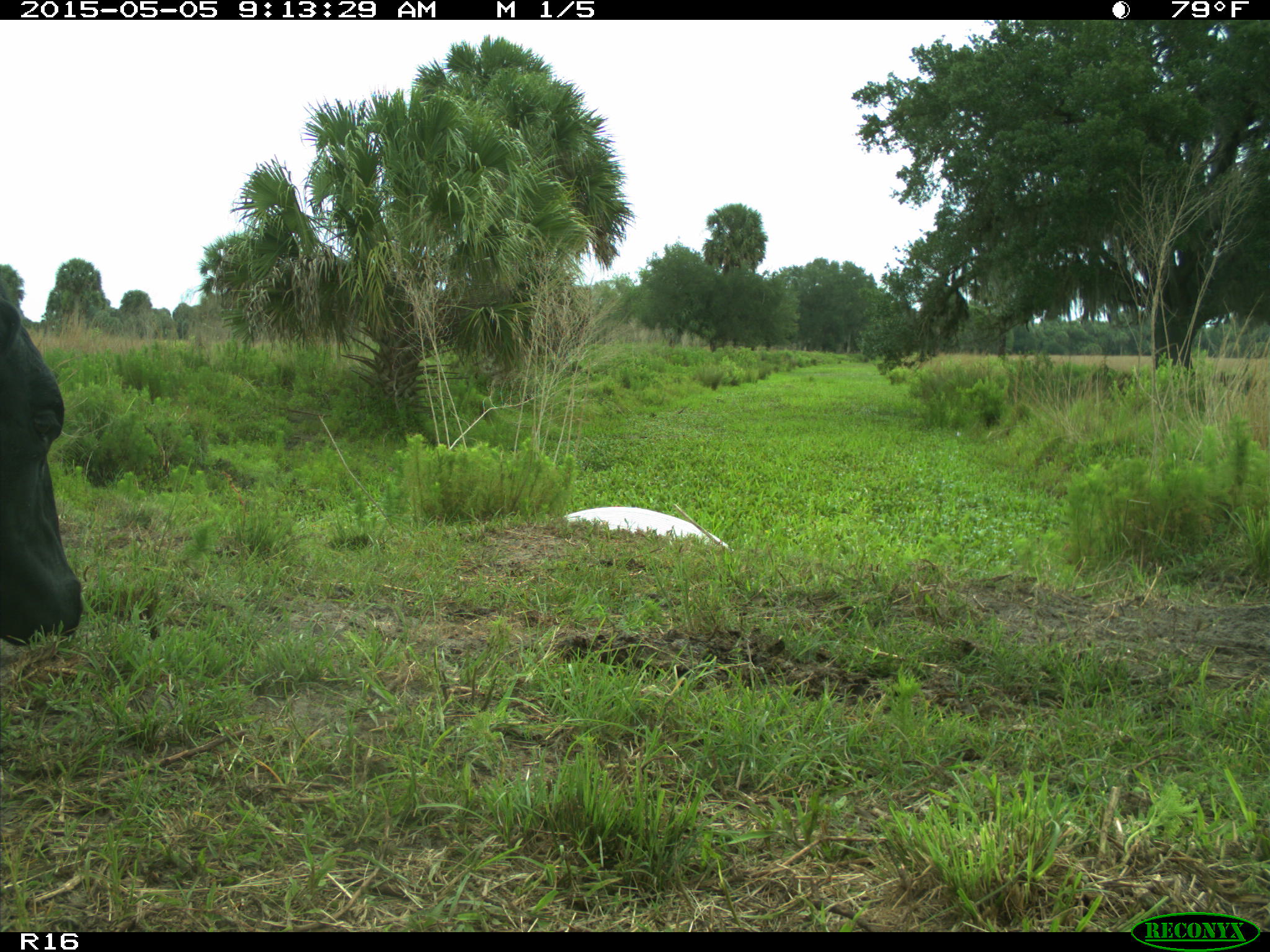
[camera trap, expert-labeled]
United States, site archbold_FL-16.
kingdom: Animalia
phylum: Chordata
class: Mammalia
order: Artiodactyla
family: Bovidae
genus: Bos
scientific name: Bos taurus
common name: domestic cow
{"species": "Bos taurus (domestic cow)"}